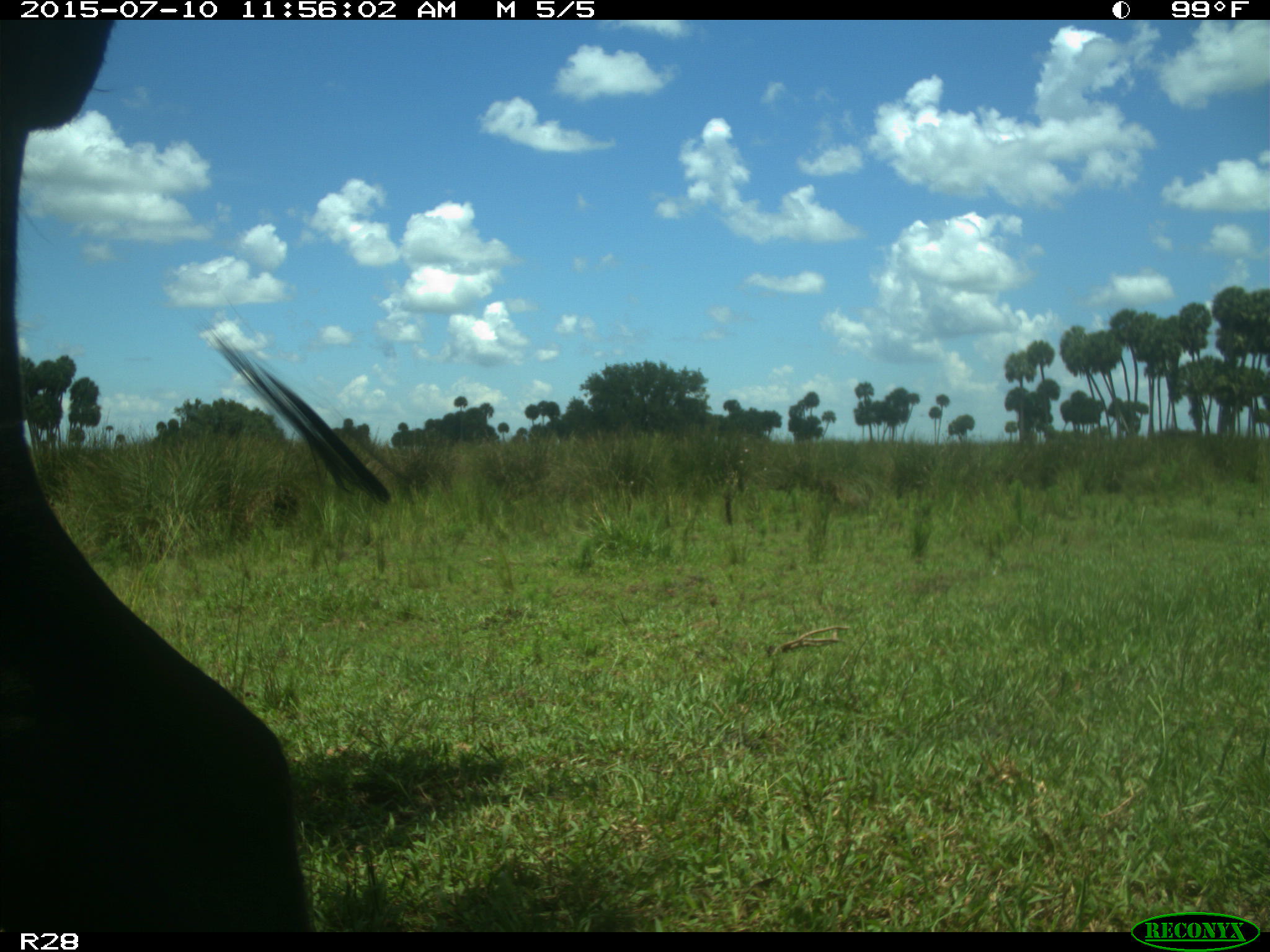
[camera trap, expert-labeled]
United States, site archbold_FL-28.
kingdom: Animalia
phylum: Chordata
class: Mammalia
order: Artiodactyla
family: Bovidae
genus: Bos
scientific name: Bos taurus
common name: domestic cow